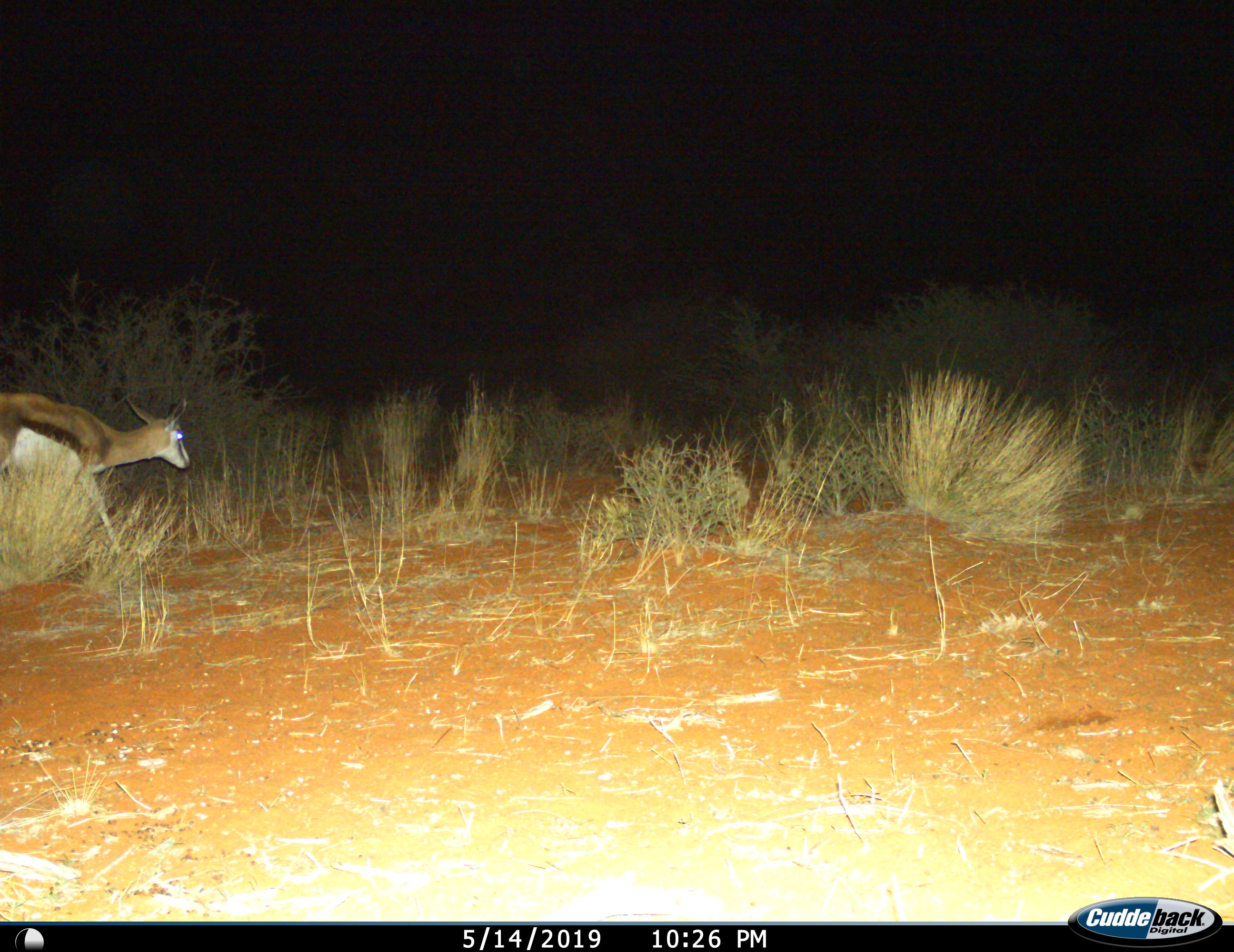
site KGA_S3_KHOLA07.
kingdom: Animalia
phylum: Chordata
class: Mammalia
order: Artiodactyla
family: Bovidae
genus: Antidorcas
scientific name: Antidorcas marsupialis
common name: springbok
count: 1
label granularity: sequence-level